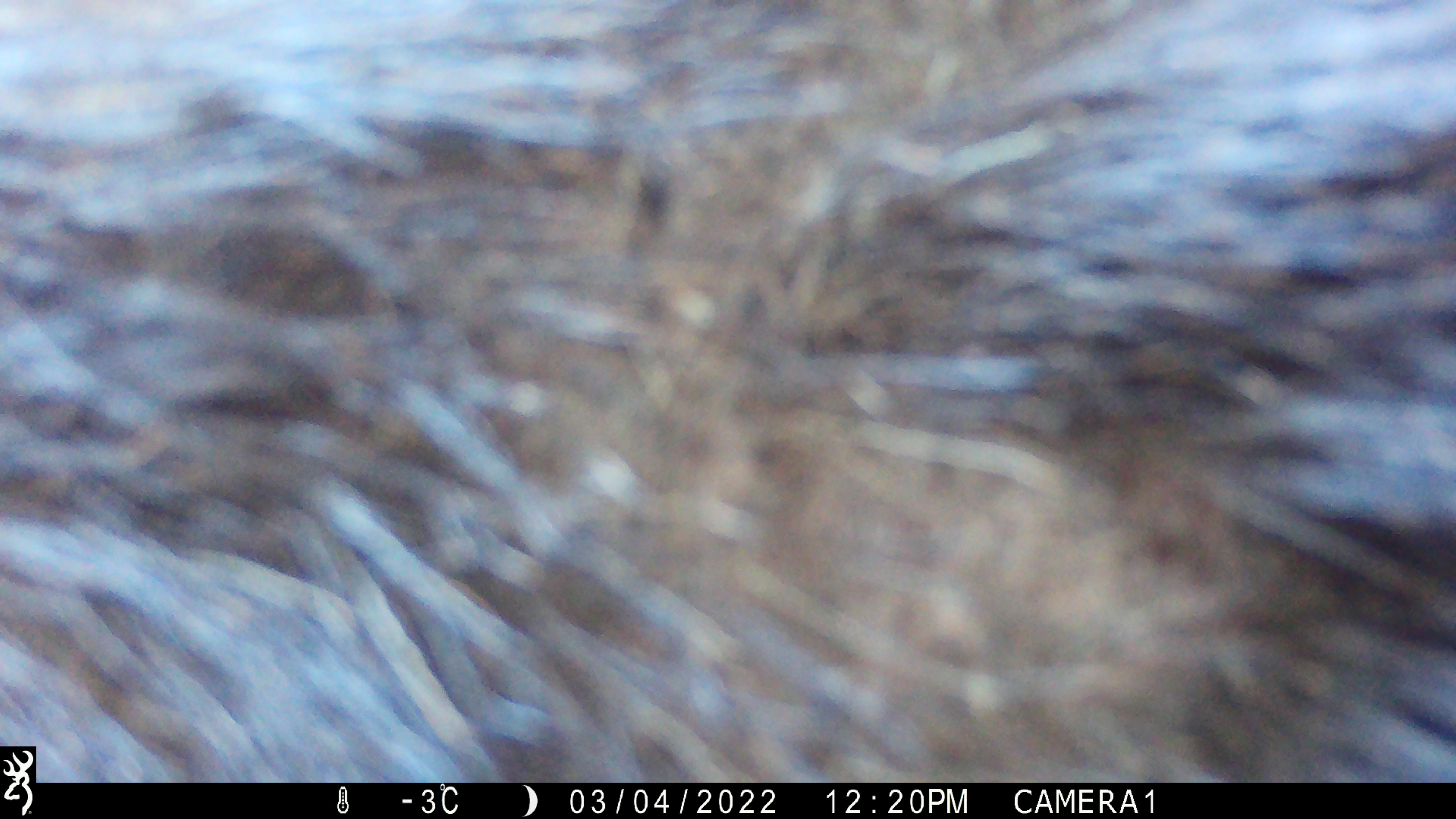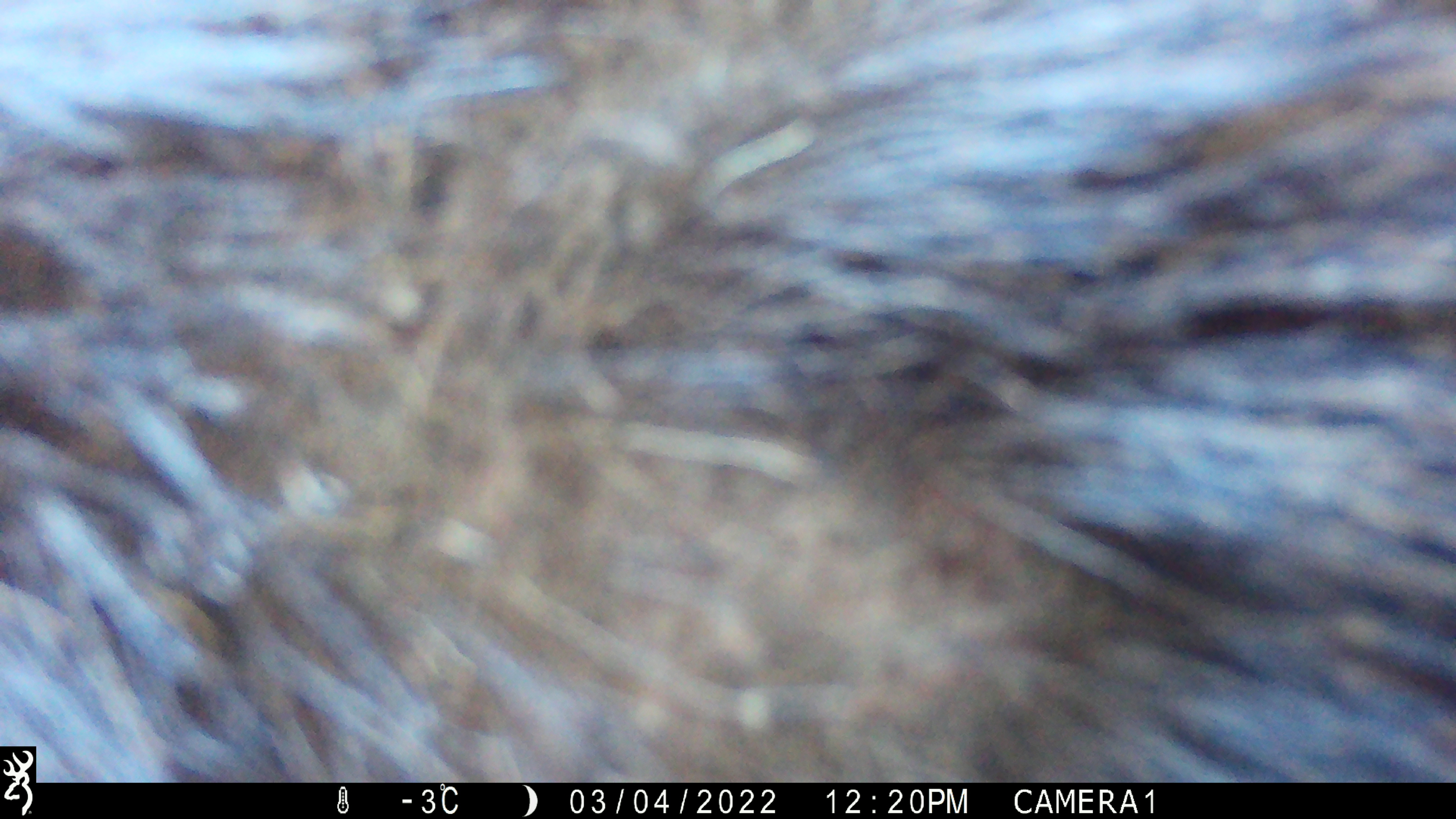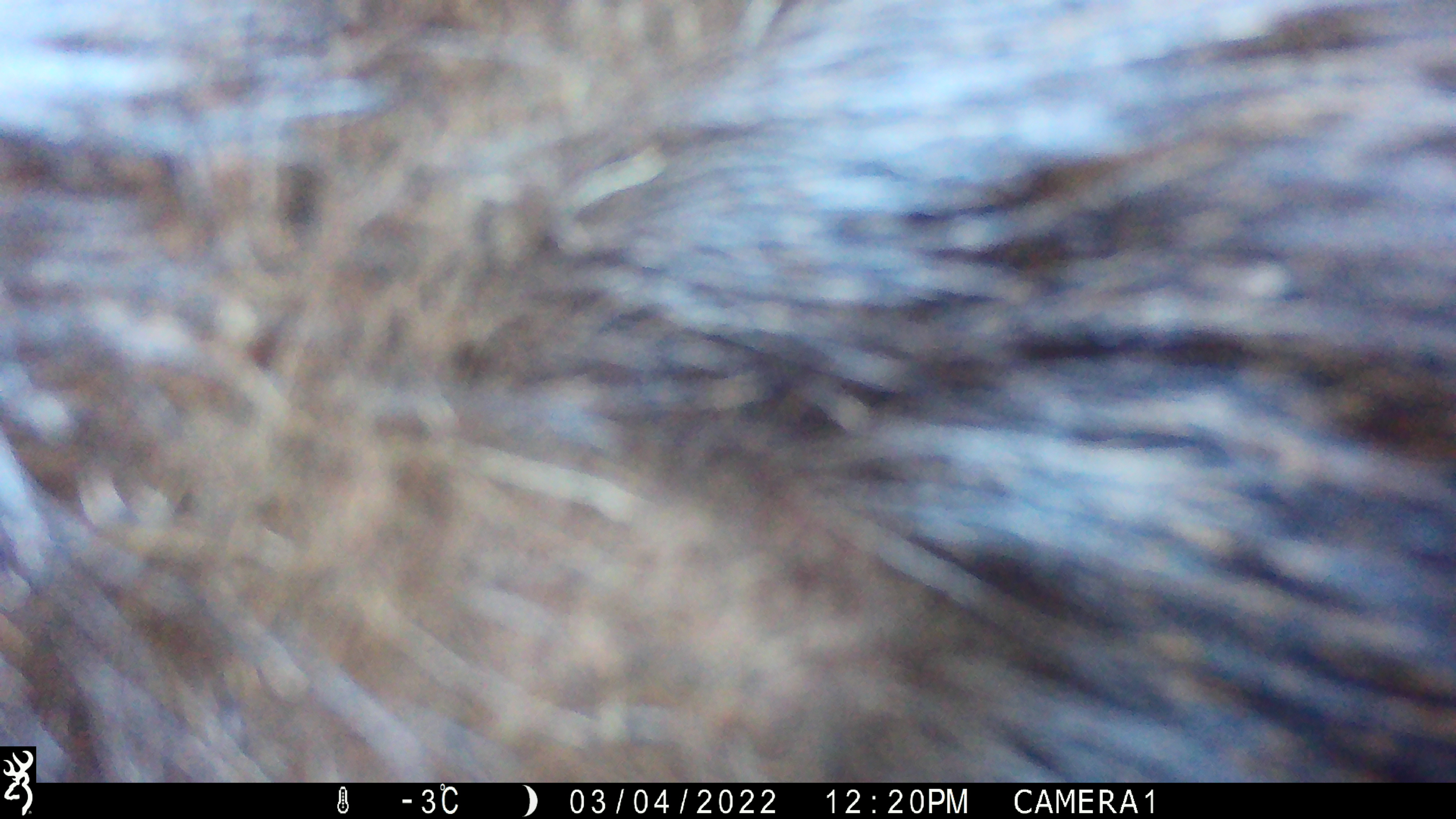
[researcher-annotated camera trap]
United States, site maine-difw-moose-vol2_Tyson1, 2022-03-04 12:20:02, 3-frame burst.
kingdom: Animalia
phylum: Chordata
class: Mammalia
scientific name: Mammalia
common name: mammal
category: mammal sp.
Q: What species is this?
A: Mammal sp. (mammal) (Mammalia).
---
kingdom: Animalia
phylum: Chordata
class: Mammalia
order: Artiodactyla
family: Cervidae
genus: Alces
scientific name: Alces alces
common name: moose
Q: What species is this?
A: Moose (Alces alces).